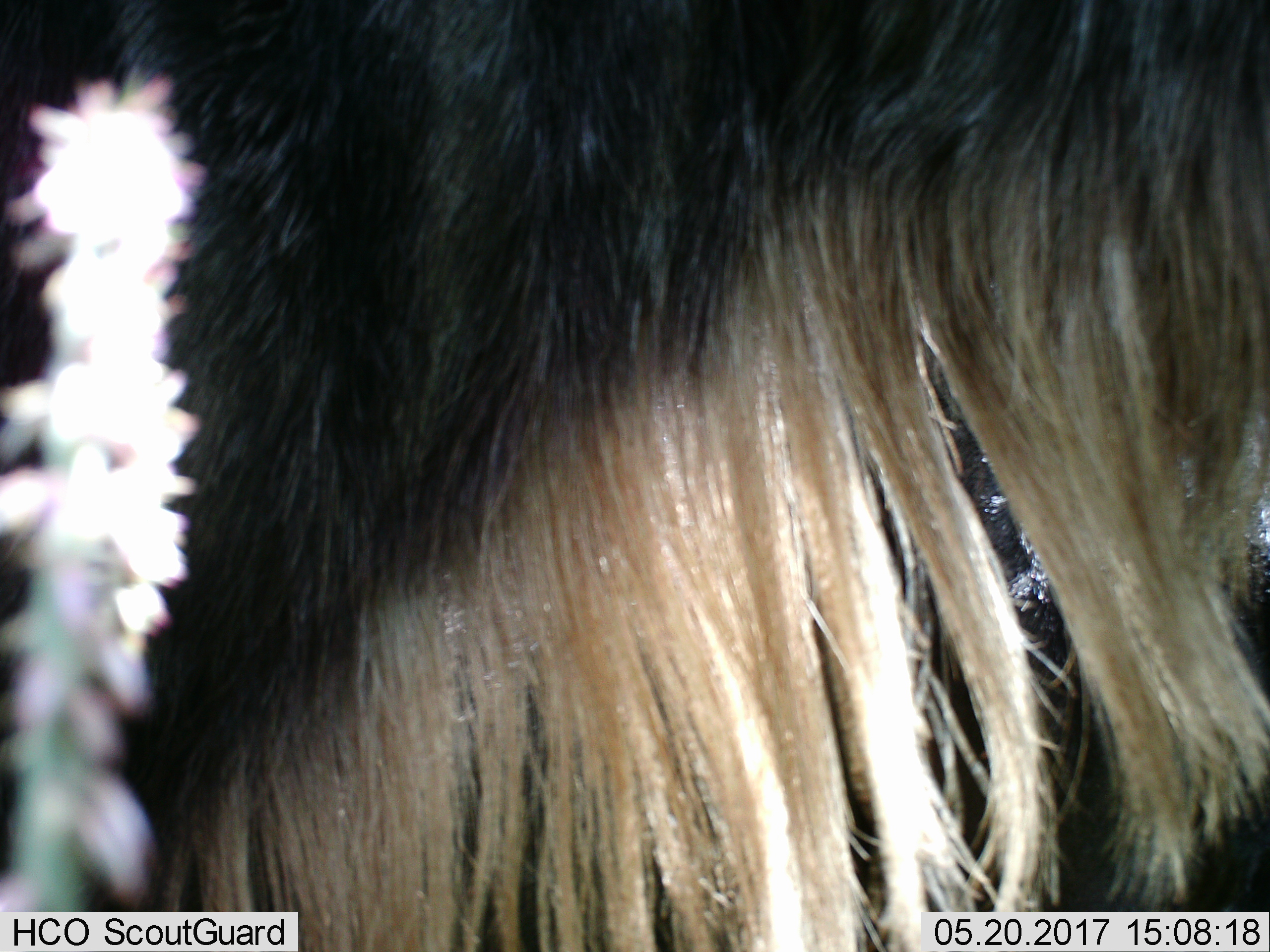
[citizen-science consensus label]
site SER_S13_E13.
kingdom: Animalia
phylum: Chordata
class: Mammalia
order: Artiodactyla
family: Bovidae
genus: Connochaetes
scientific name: Connochaetes taurinus taurinus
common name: blue wildebeest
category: wildebeestblue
Wildebeestblue (blue wildebeest) (Connochaetes taurinus taurinus), count 1. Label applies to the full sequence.